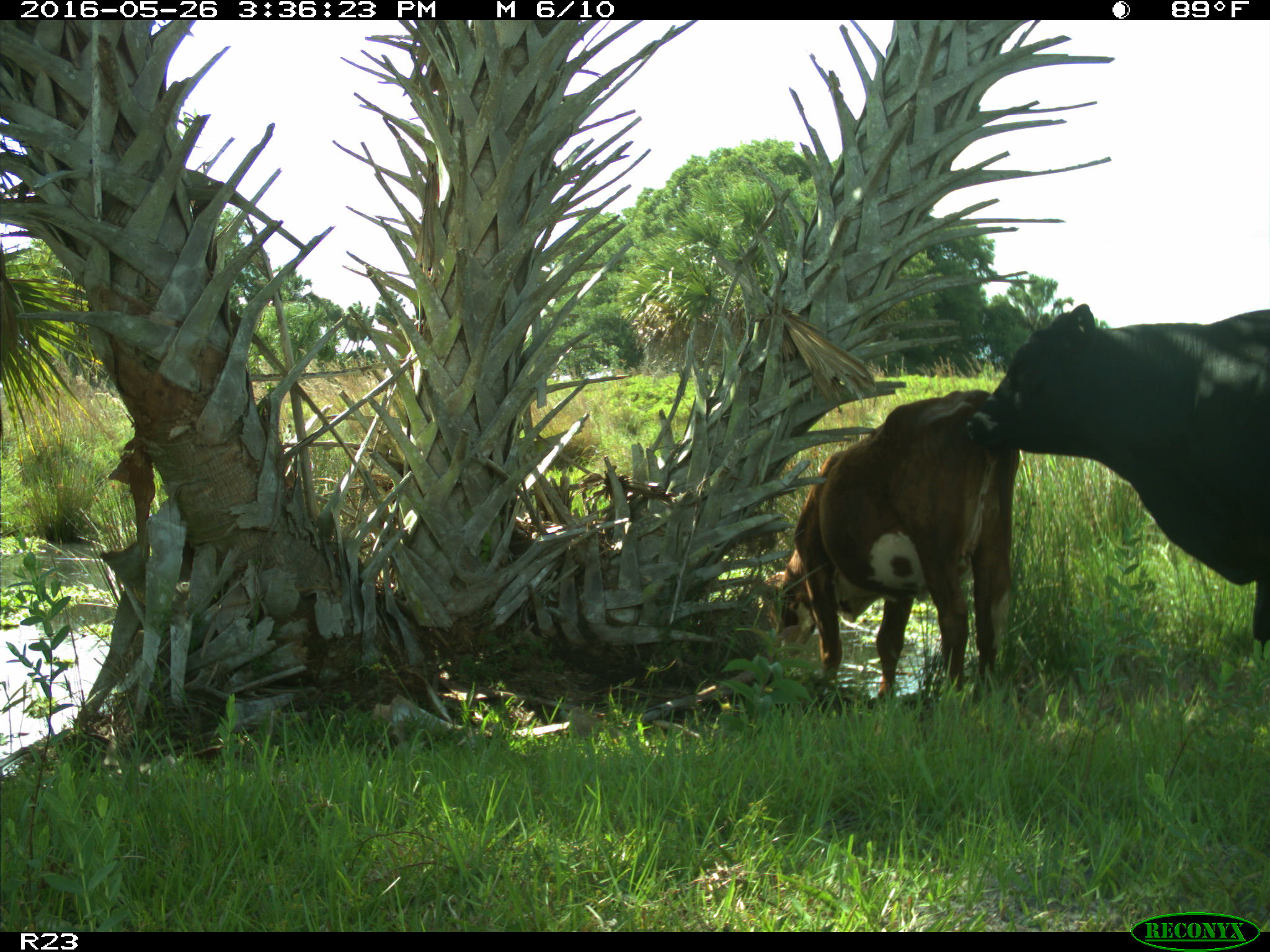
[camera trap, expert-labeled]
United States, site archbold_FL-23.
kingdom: Animalia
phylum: Chordata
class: Mammalia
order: Artiodactyla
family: Bovidae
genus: Bos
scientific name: Bos taurus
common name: domestic cow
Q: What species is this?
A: Bos taurus (domestic cow).